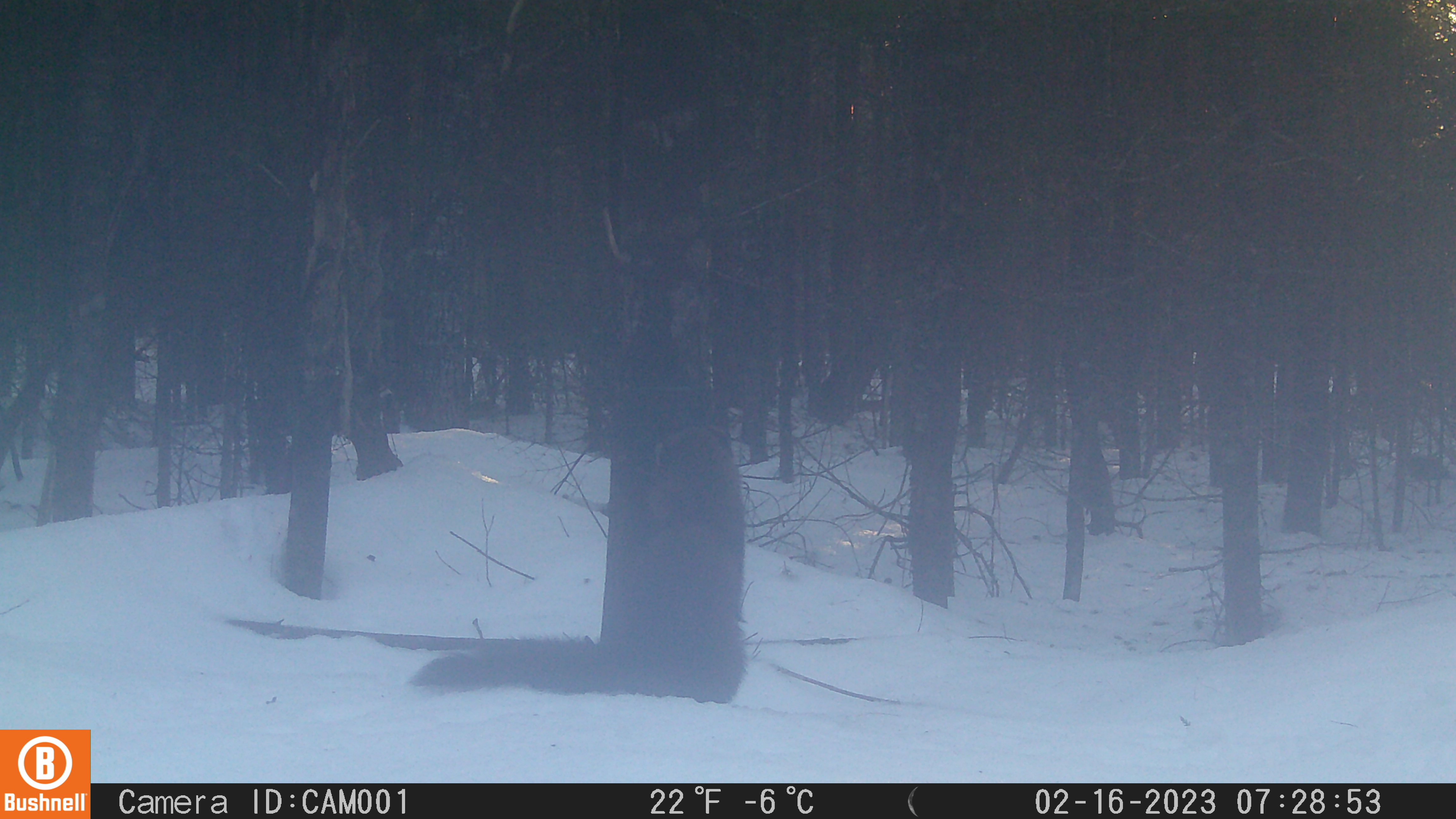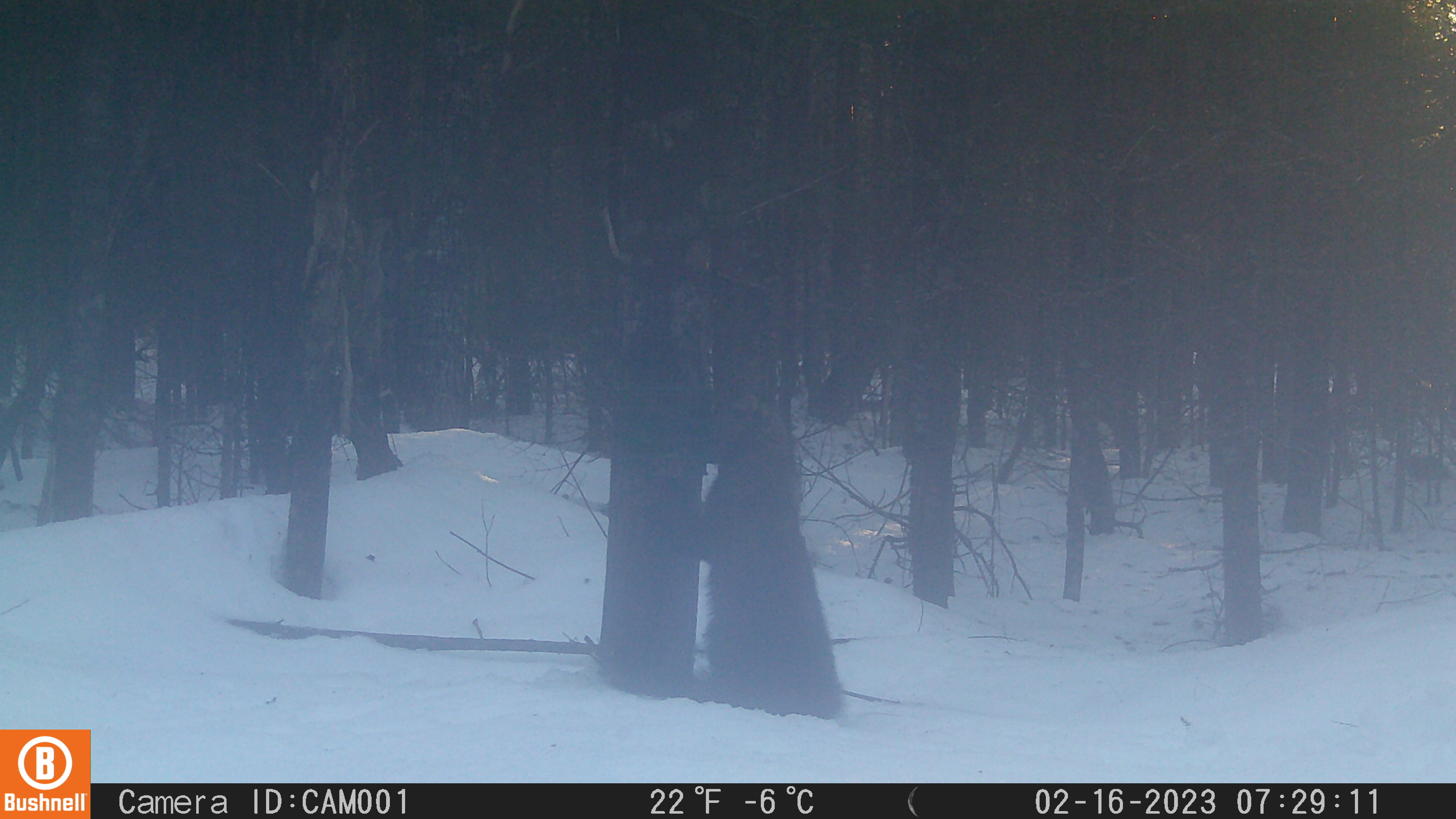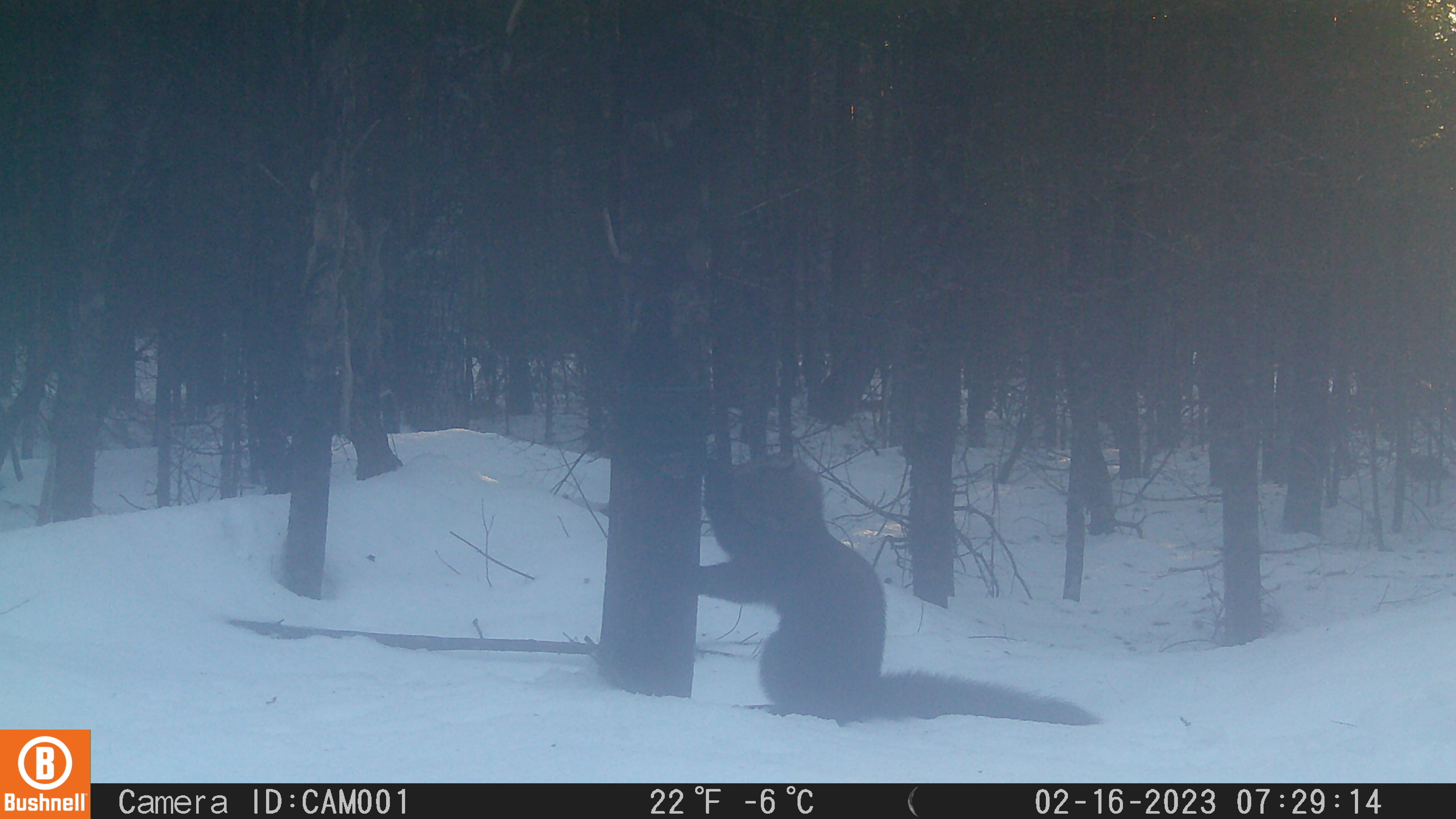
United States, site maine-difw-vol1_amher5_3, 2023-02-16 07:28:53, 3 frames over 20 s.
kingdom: Animalia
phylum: Chordata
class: Mammalia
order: Carnivora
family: Mustelidae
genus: Pekania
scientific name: Pekania pennanti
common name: fisher